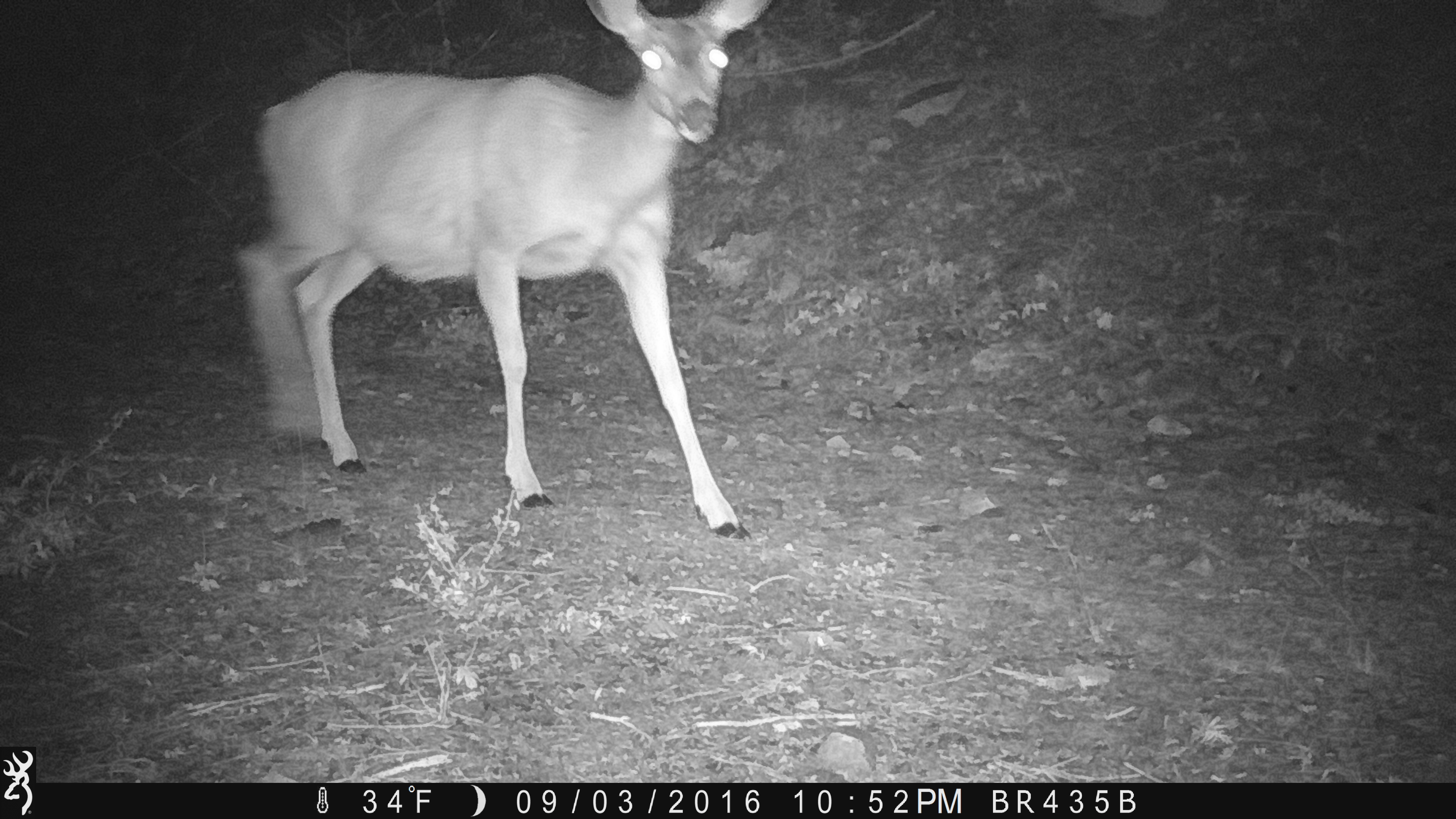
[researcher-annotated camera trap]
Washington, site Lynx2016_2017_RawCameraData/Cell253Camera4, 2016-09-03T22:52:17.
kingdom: Animalia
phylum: Chordata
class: Mammalia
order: Artiodactyla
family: Cervidae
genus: Odocoileus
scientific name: Odocoileus hemionus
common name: mule deer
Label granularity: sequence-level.